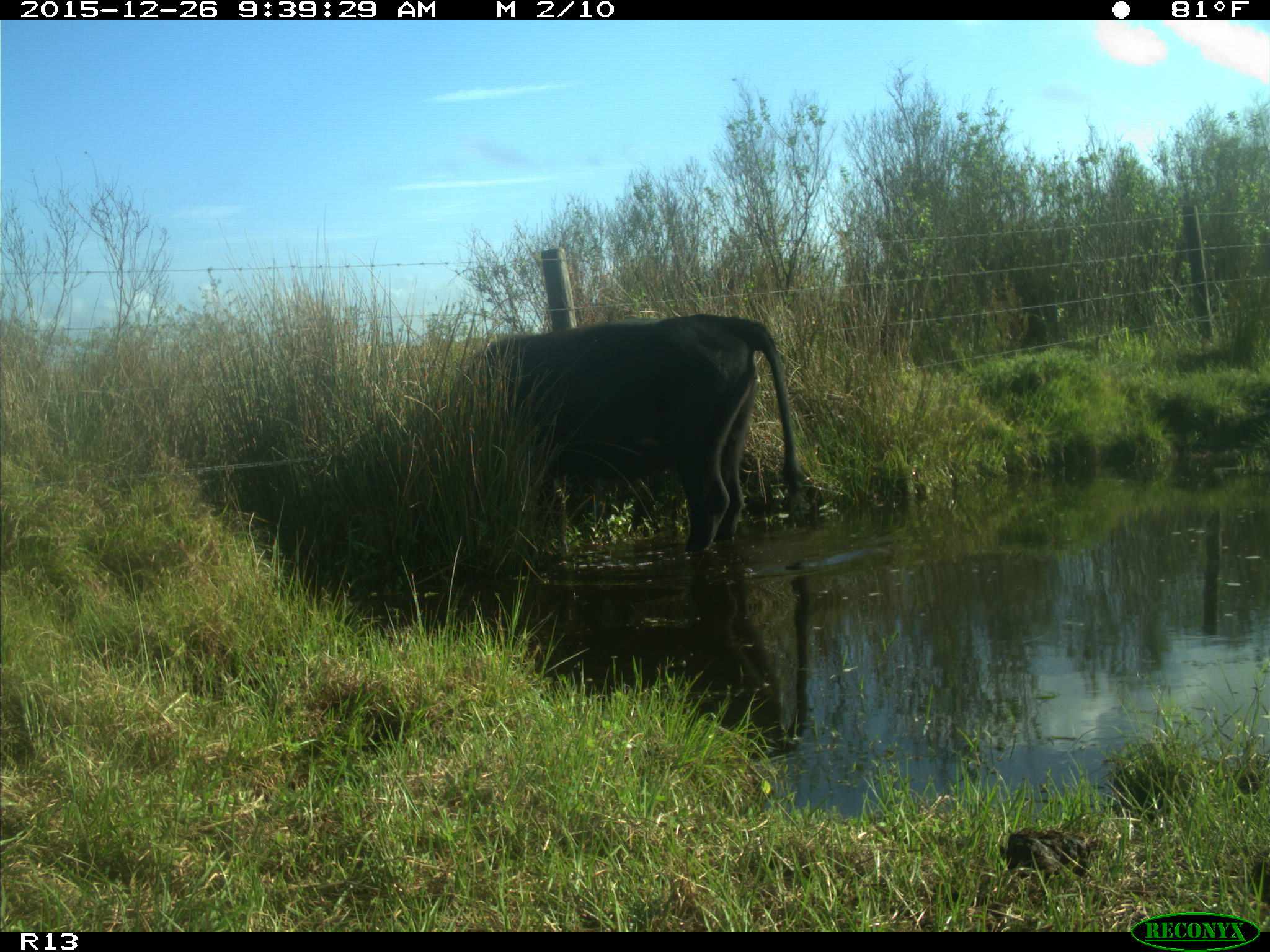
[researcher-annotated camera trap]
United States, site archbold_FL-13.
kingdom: Animalia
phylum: Chordata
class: Mammalia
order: Artiodactyla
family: Bovidae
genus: Bos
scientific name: Bos taurus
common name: domestic cow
Bos taurus (domestic cow).